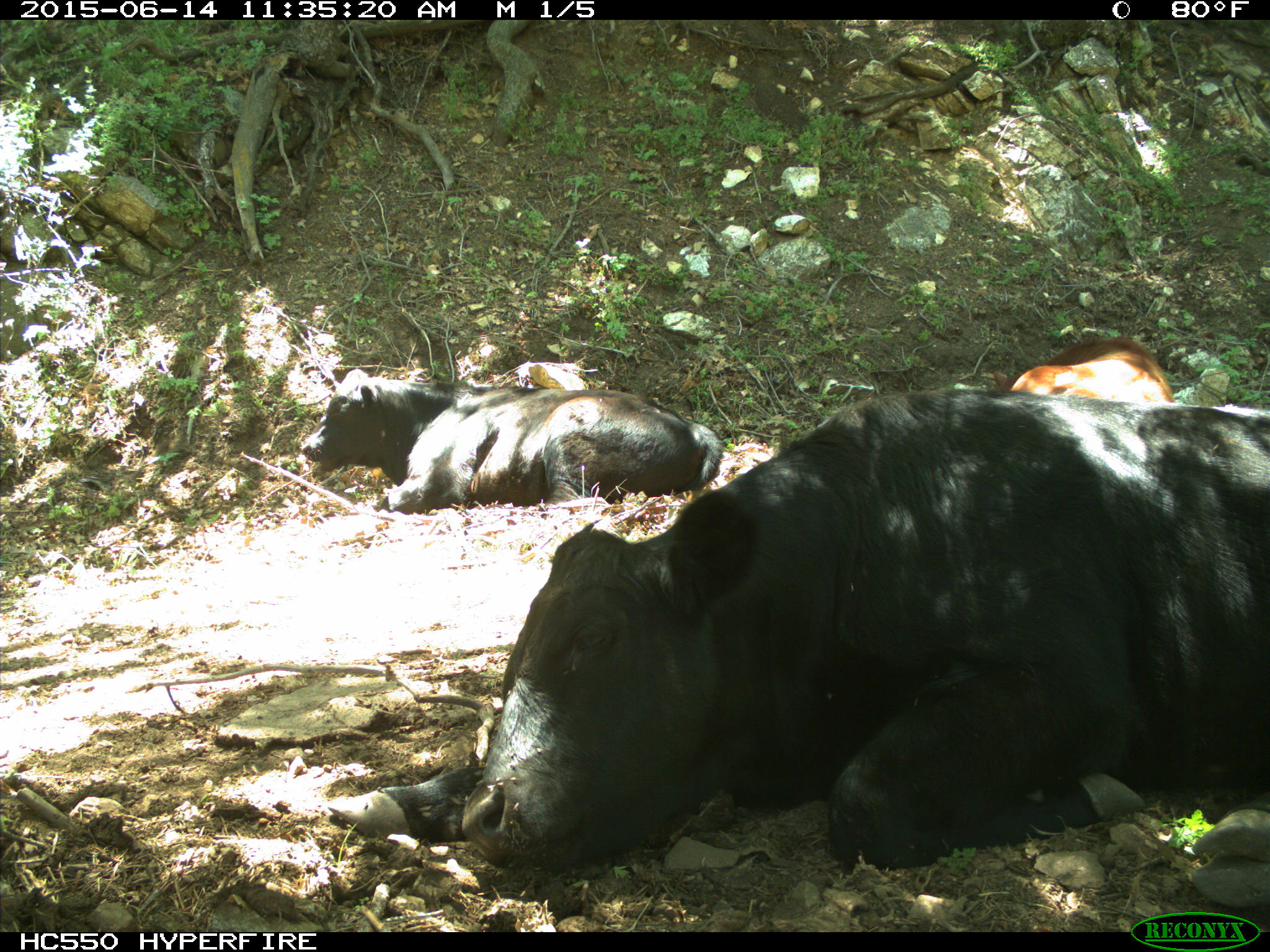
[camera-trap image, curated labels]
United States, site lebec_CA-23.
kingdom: Animalia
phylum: Chordata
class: Mammalia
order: Artiodactyla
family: Bovidae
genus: Bos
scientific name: Bos taurus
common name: domestic cow